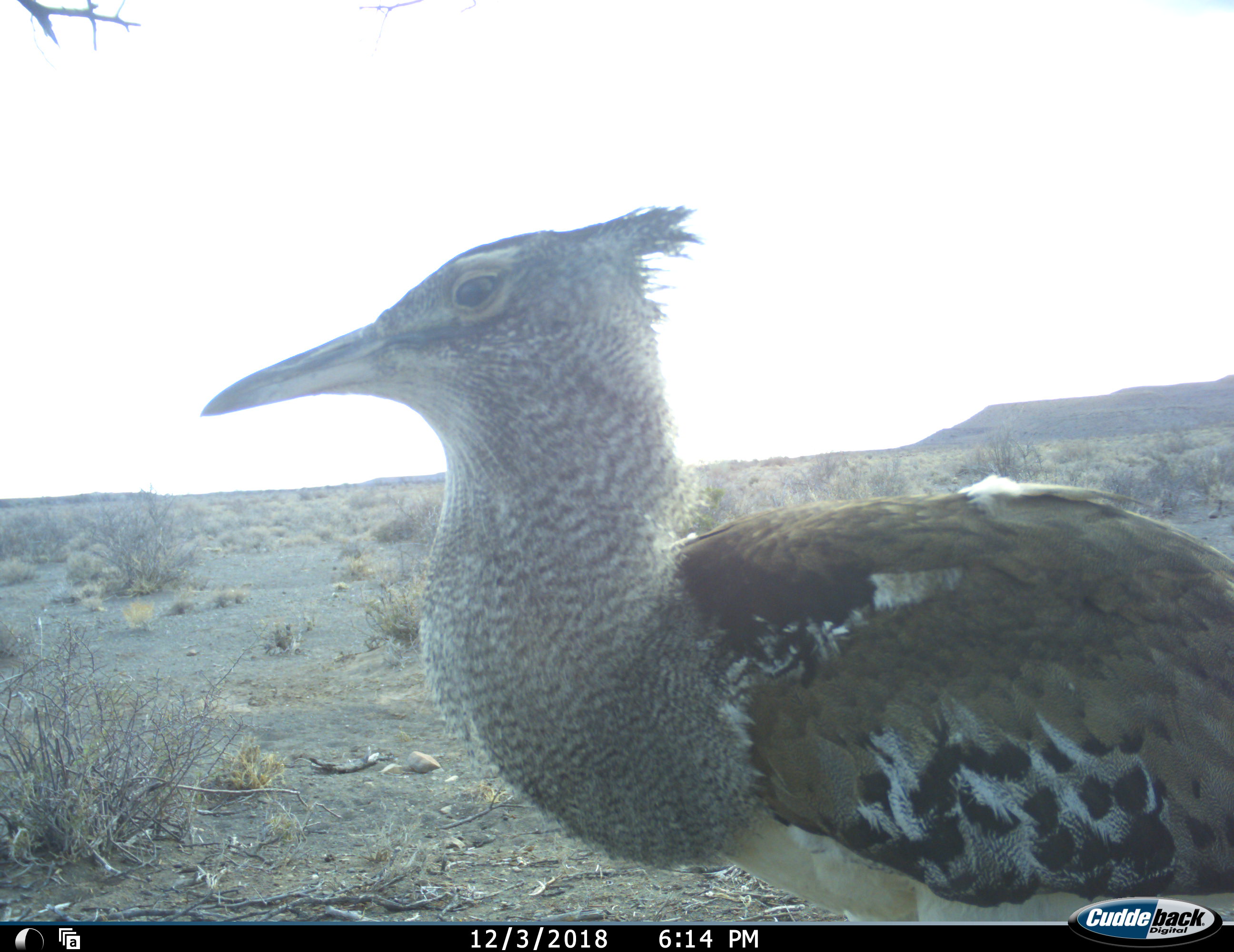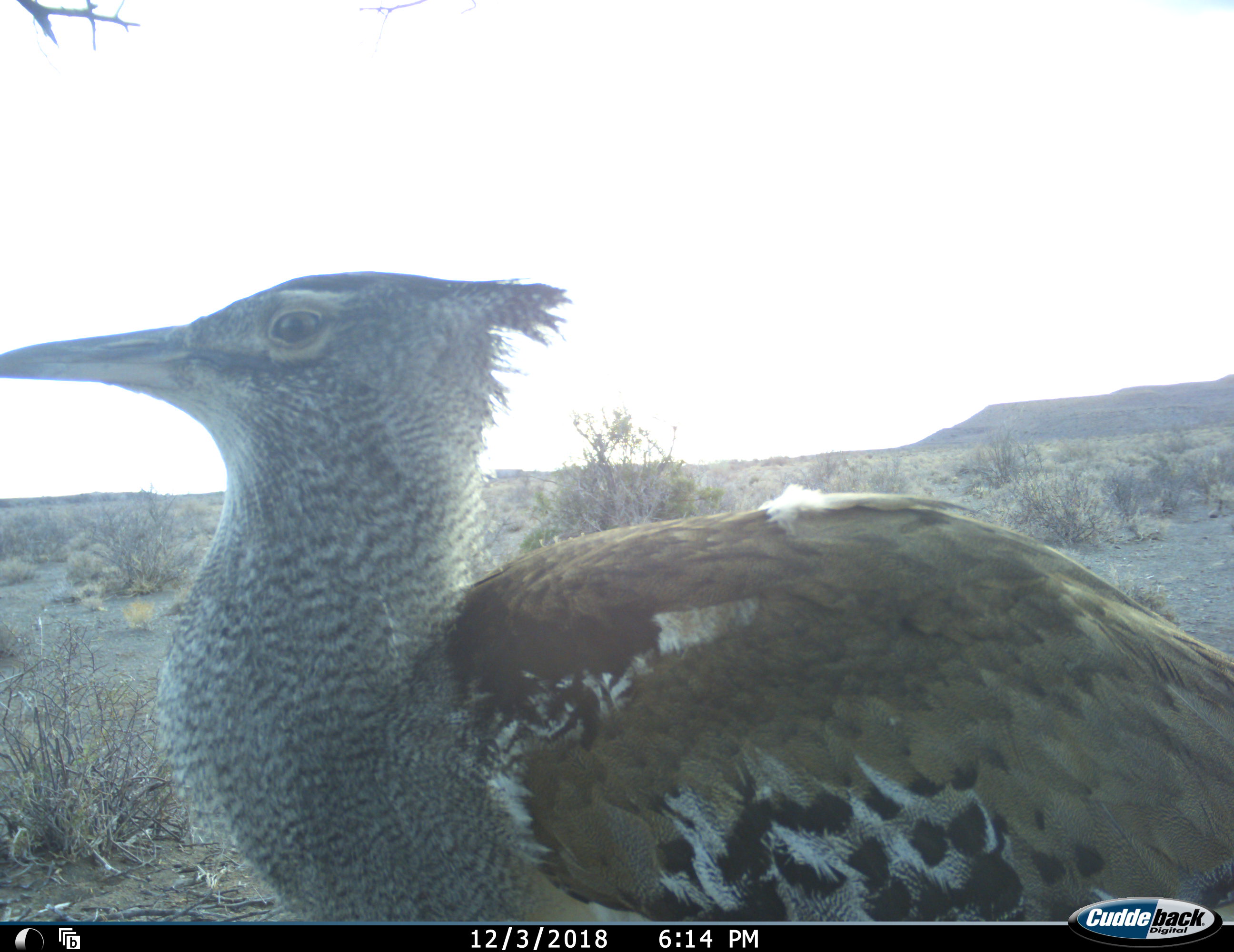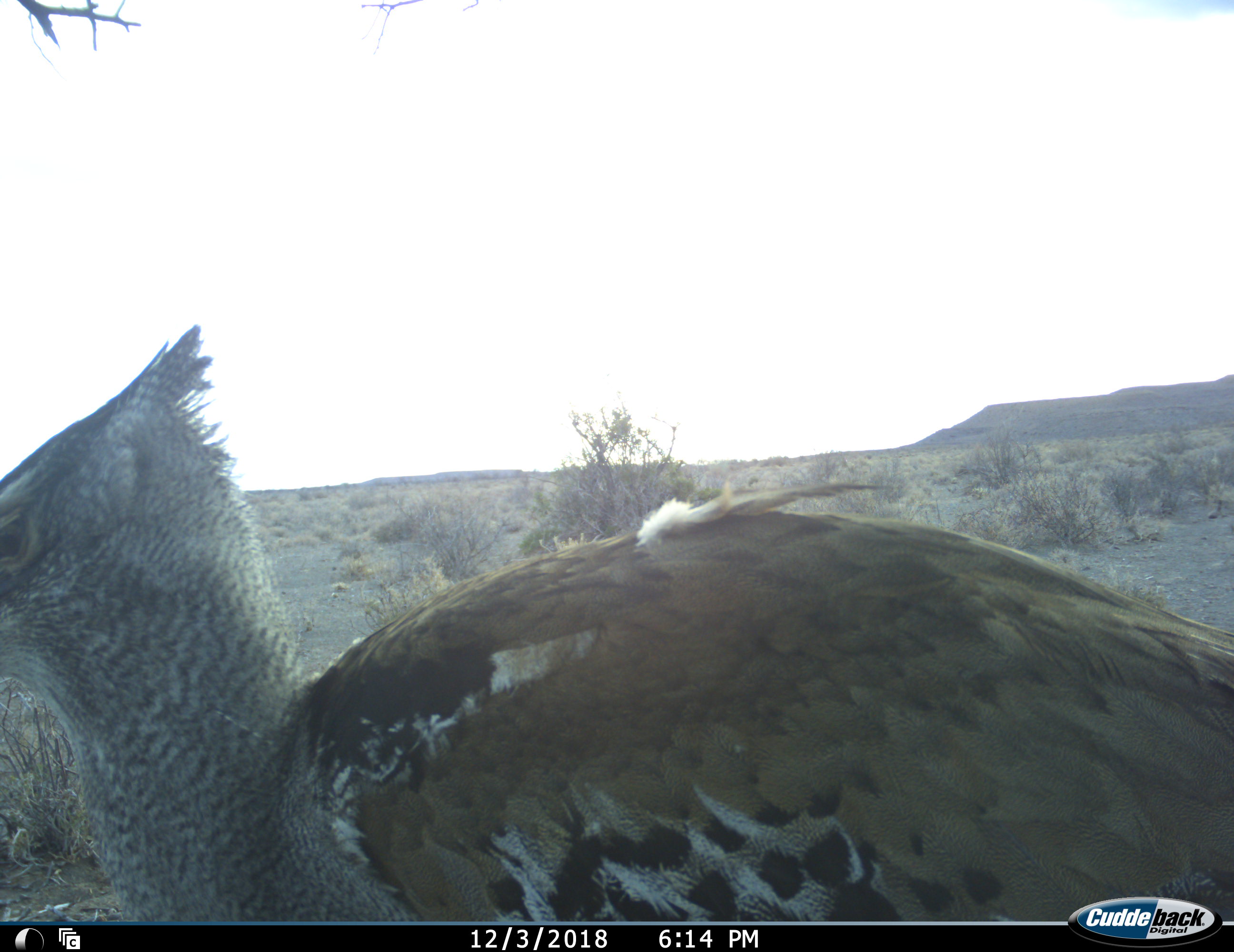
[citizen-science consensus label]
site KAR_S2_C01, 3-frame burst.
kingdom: Animalia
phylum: Chordata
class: Aves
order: Otidiformes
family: Otididae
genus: Ardeotis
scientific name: Ardeotis kori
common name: kori bustard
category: bustardkori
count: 1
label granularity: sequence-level